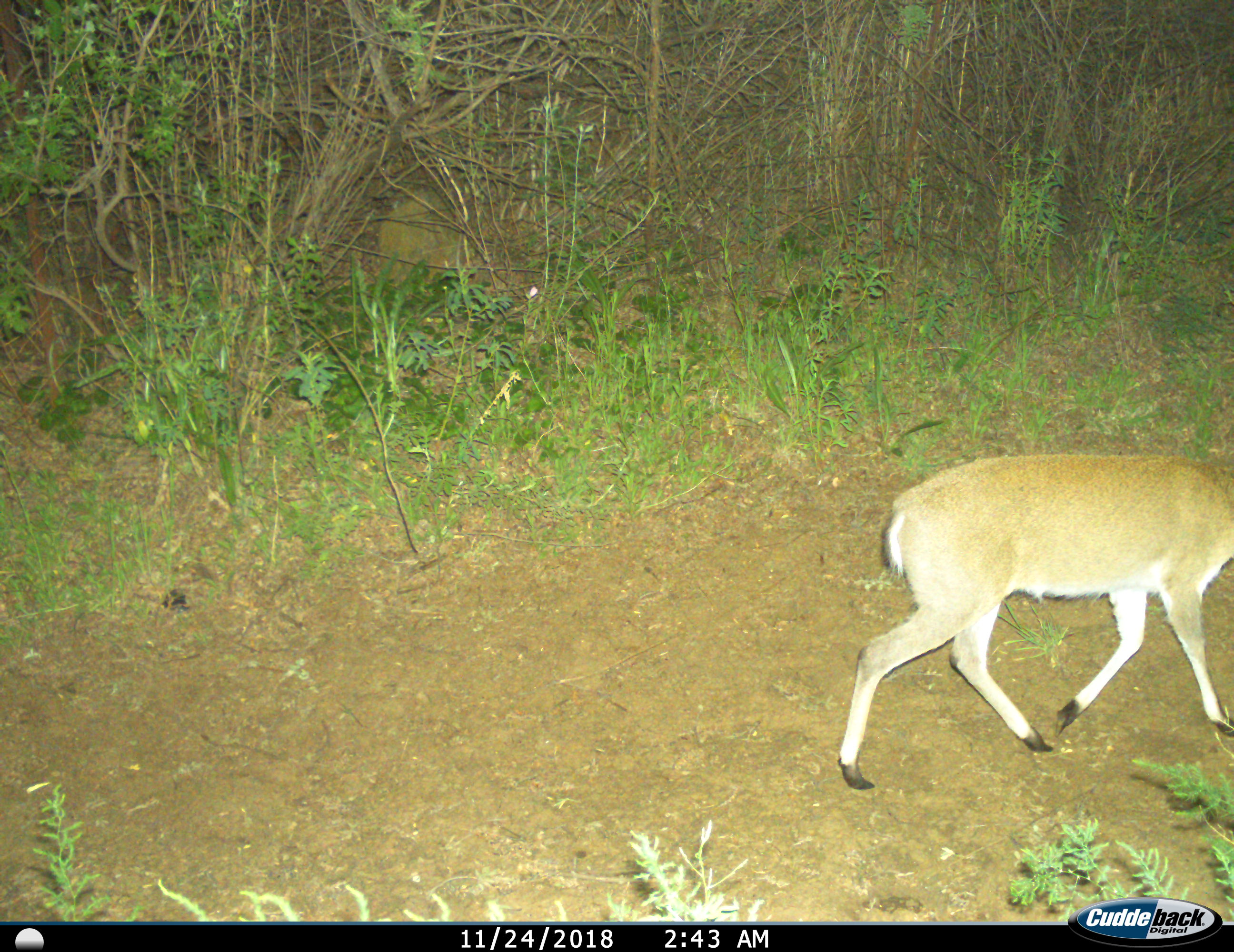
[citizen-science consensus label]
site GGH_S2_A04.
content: unidentified animal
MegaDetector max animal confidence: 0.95